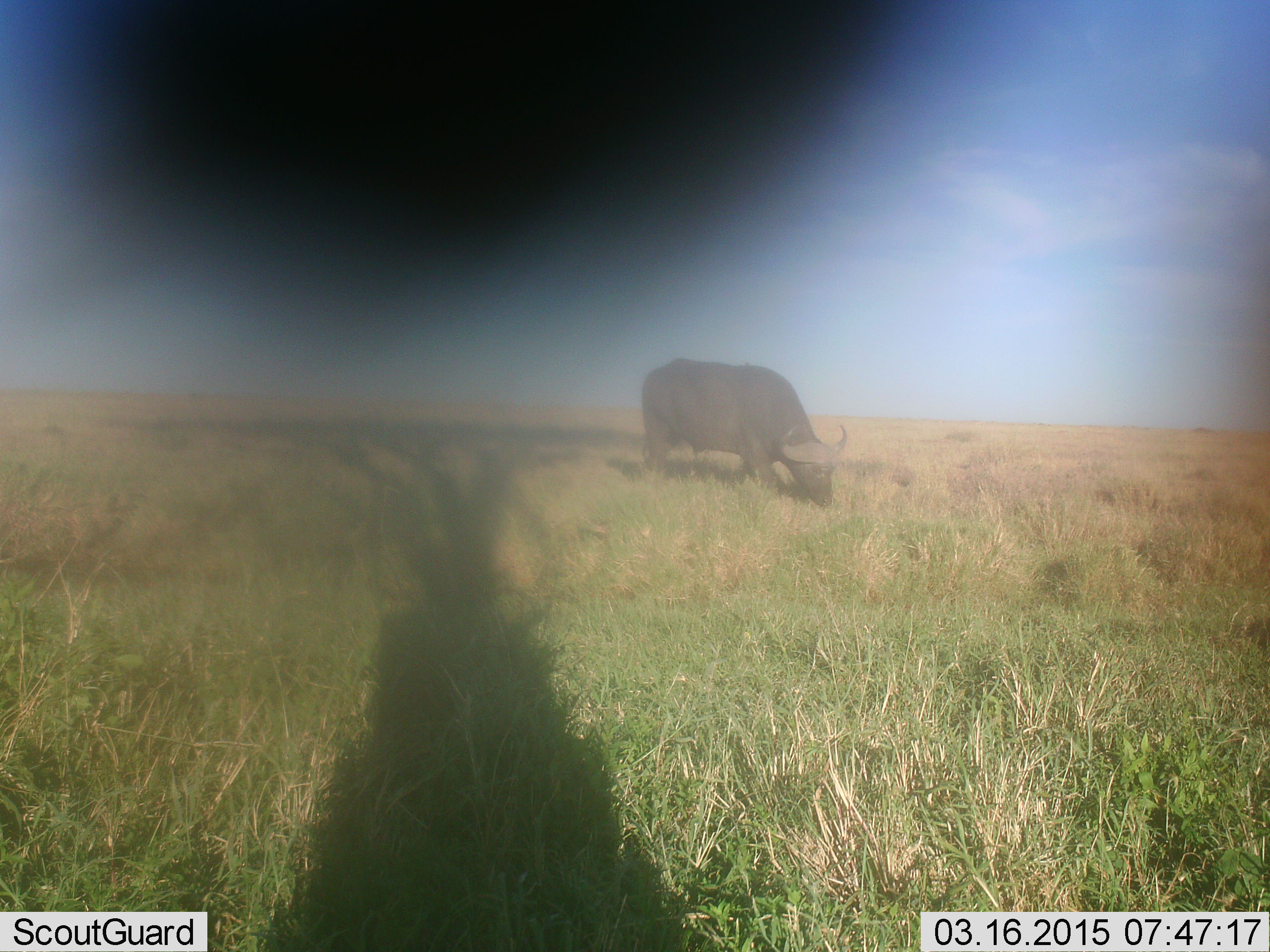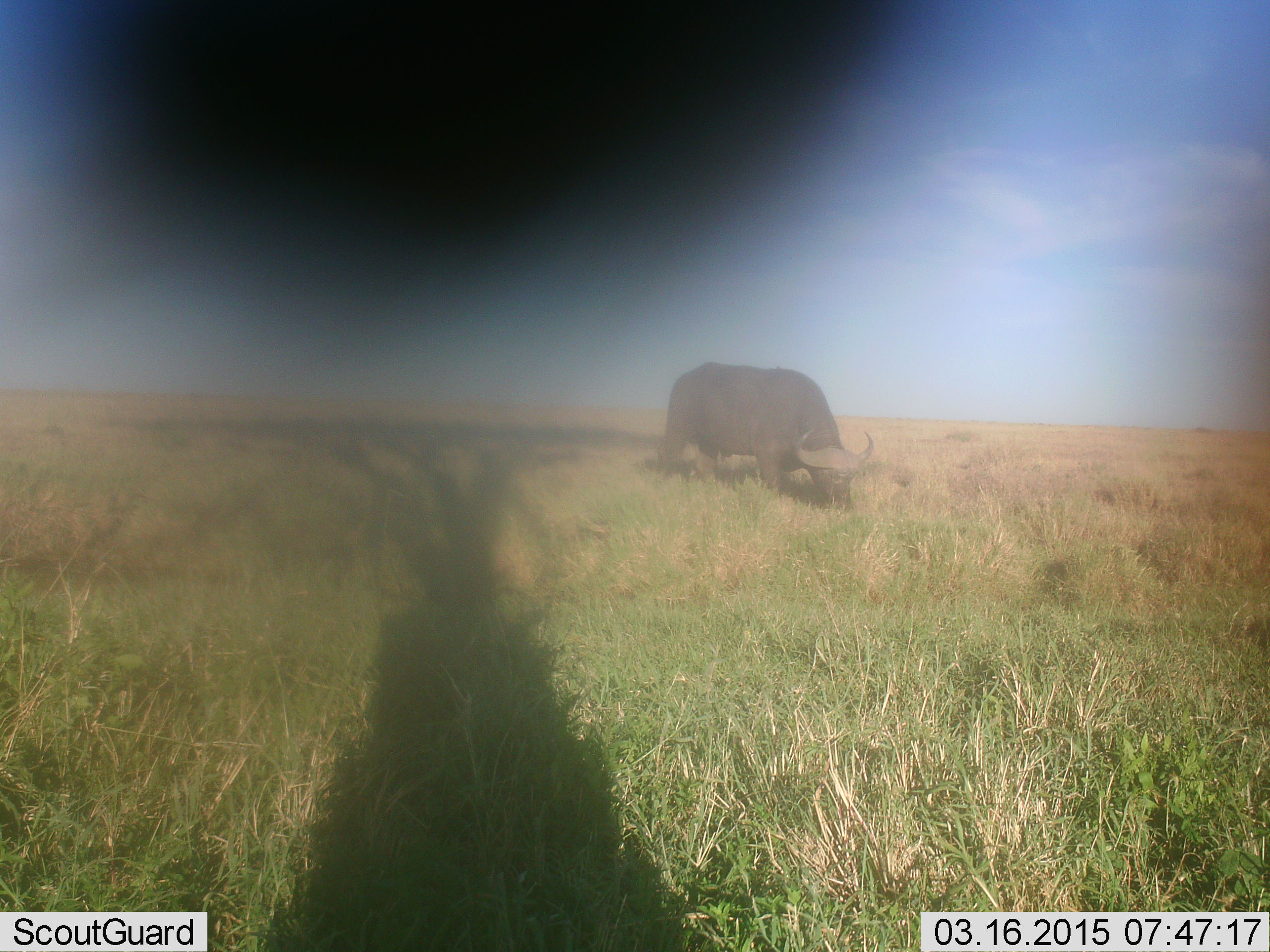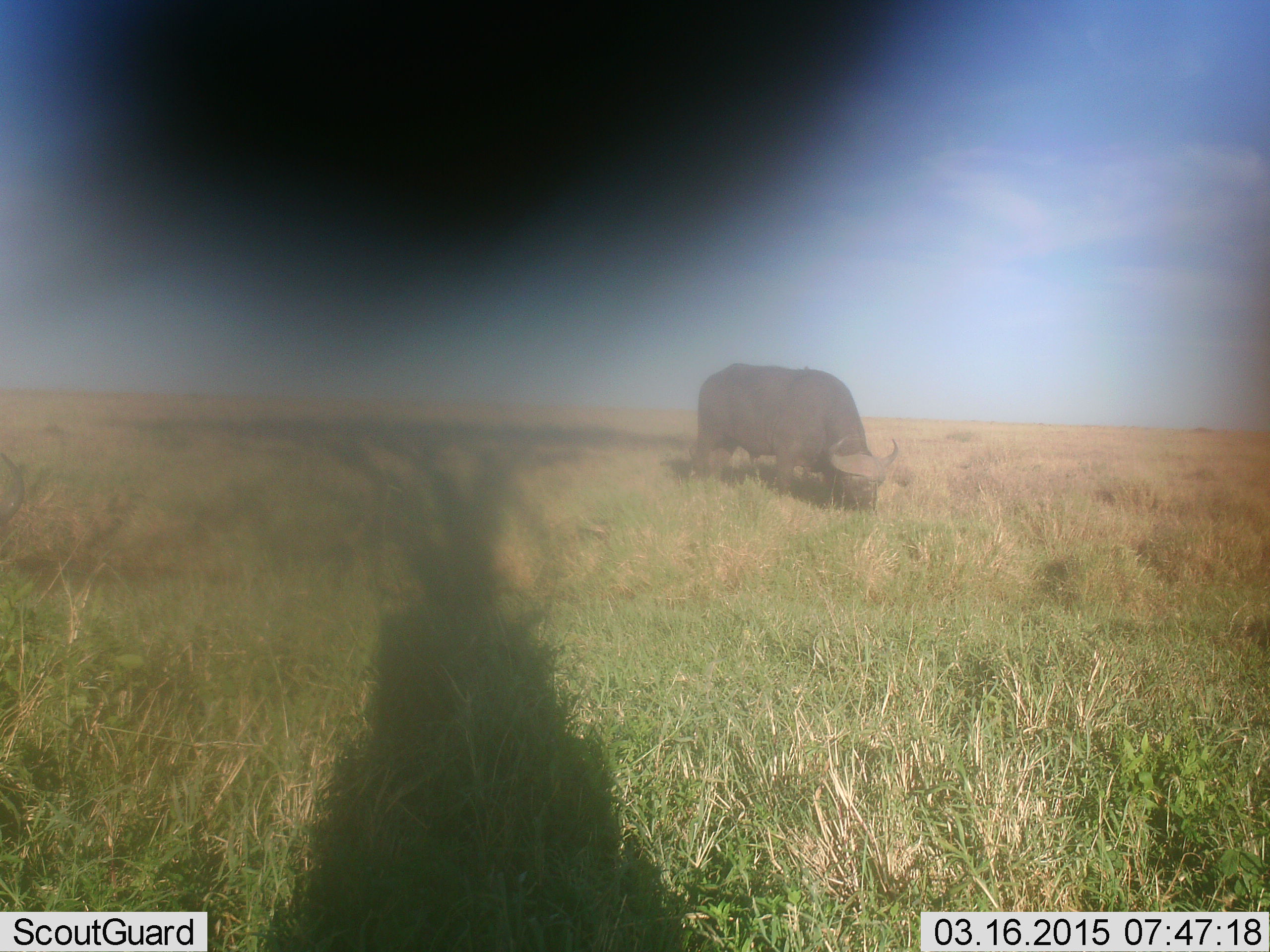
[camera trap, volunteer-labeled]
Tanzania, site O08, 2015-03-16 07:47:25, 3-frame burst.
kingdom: Animalia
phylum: Chordata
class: Mammalia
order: Artiodactyla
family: Bovidae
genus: Syncerus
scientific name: Syncerus caffer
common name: cape buffalo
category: buffalo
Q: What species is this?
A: Buffalo (cape buffalo) (Syncerus caffer).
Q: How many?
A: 1.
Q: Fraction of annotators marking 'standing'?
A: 0%.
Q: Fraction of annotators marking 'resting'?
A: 0%.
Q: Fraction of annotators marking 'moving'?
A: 0%.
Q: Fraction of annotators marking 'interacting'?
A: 0%.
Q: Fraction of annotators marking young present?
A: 0%.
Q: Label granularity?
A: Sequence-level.